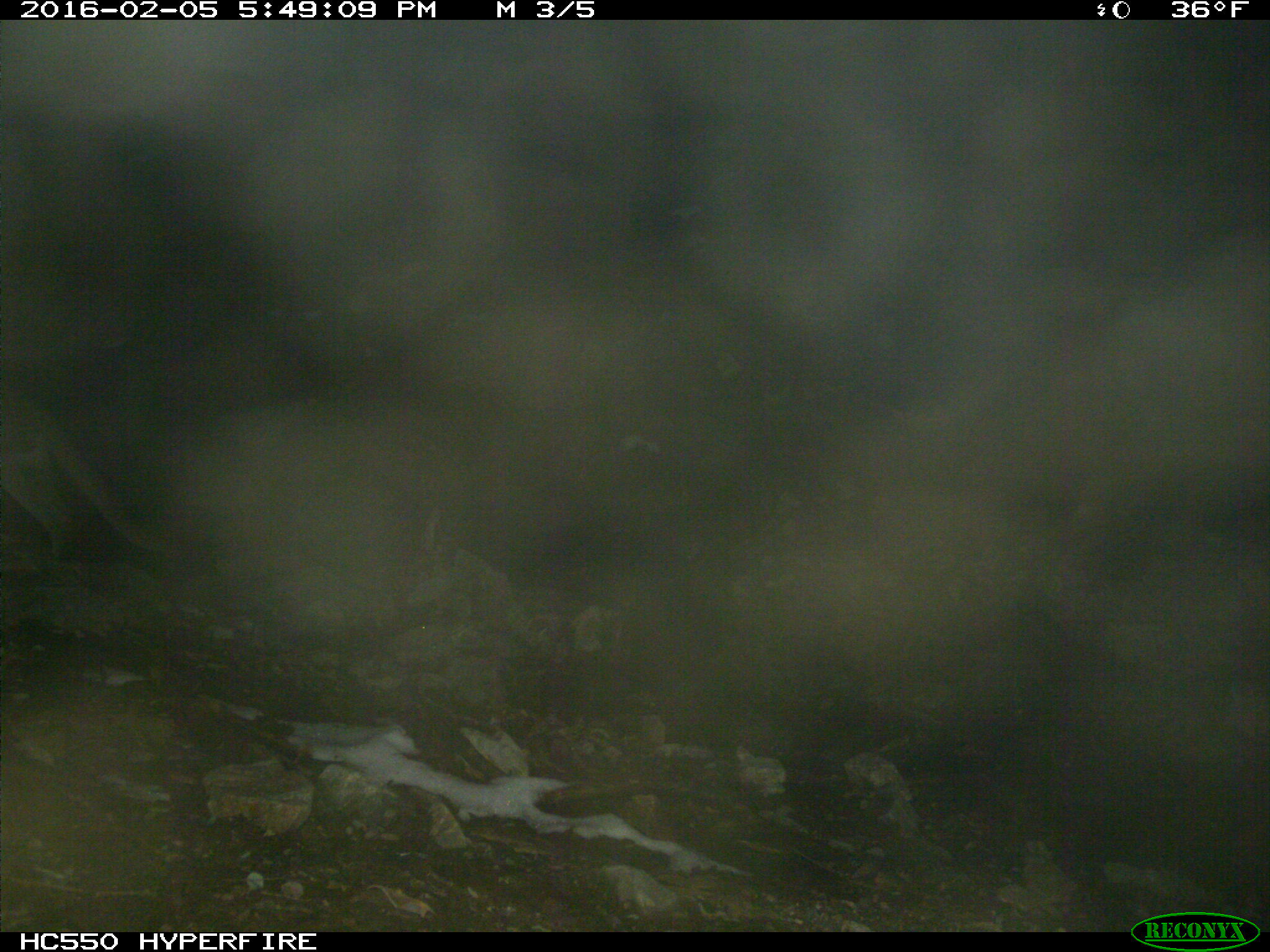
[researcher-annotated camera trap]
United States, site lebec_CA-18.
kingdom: Animalia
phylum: Chordata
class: Mammalia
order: Carnivora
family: Felidae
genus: Puma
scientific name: Puma concolor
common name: mountain lion